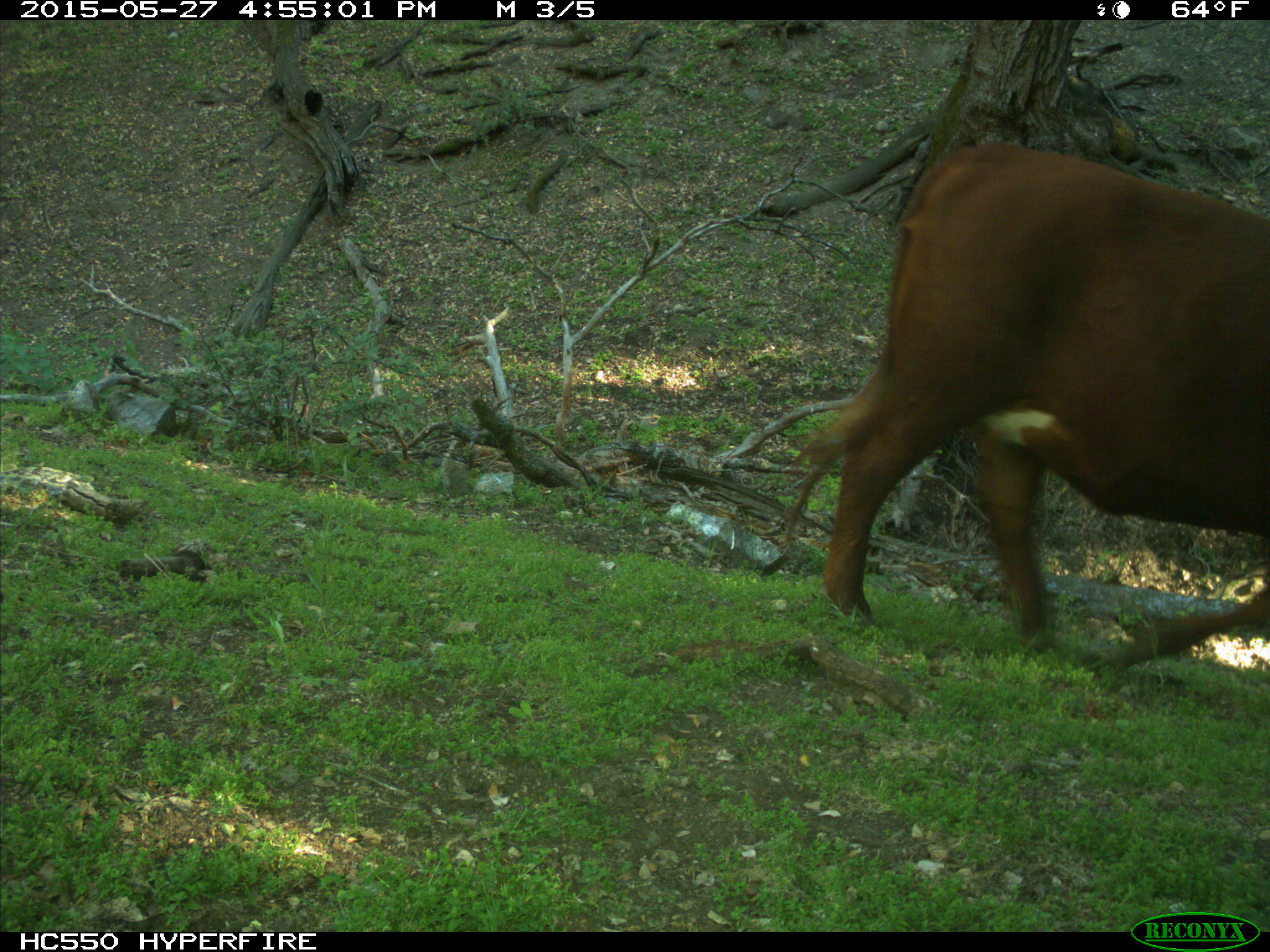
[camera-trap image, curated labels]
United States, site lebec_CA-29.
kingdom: Animalia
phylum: Chordata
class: Mammalia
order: Artiodactyla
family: Bovidae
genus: Bos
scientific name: Bos taurus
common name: domestic cow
Bos taurus (domestic cow).